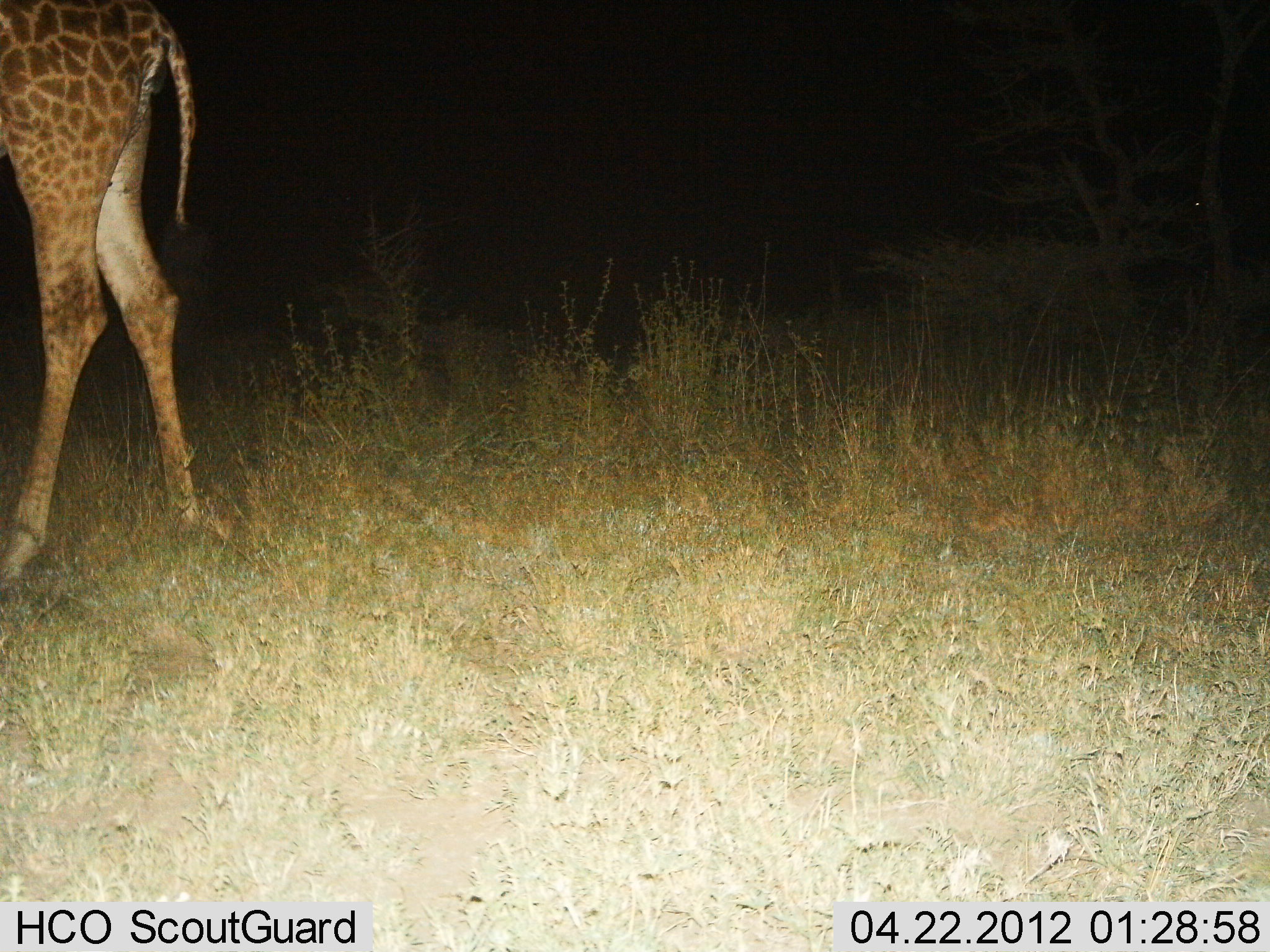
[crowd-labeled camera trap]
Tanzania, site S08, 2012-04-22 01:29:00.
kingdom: Animalia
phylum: Chordata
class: Mammalia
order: Artiodactyla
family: Giraffidae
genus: Giraffa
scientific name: Giraffa camelopardalis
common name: giraffe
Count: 1.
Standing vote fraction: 62%.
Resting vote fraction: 0%.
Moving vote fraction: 38%.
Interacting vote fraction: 0%.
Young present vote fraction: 0%.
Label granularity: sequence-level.